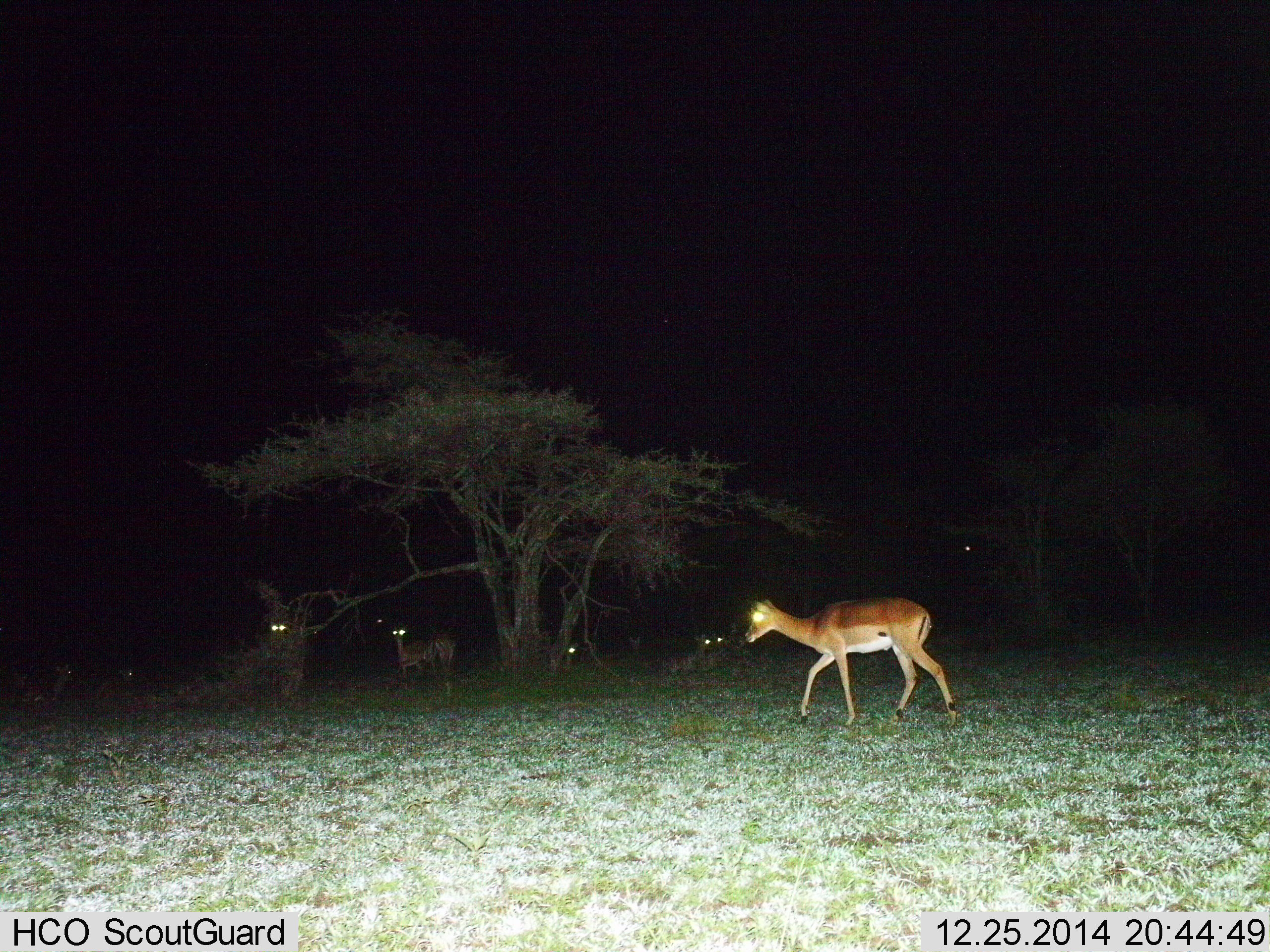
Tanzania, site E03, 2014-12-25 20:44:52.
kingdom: Animalia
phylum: Chordata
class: Mammalia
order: Artiodactyla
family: Bovidae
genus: Aepyceros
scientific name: Aepyceros melampus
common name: impala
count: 6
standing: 70%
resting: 50%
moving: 80%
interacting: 0%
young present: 0%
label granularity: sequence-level